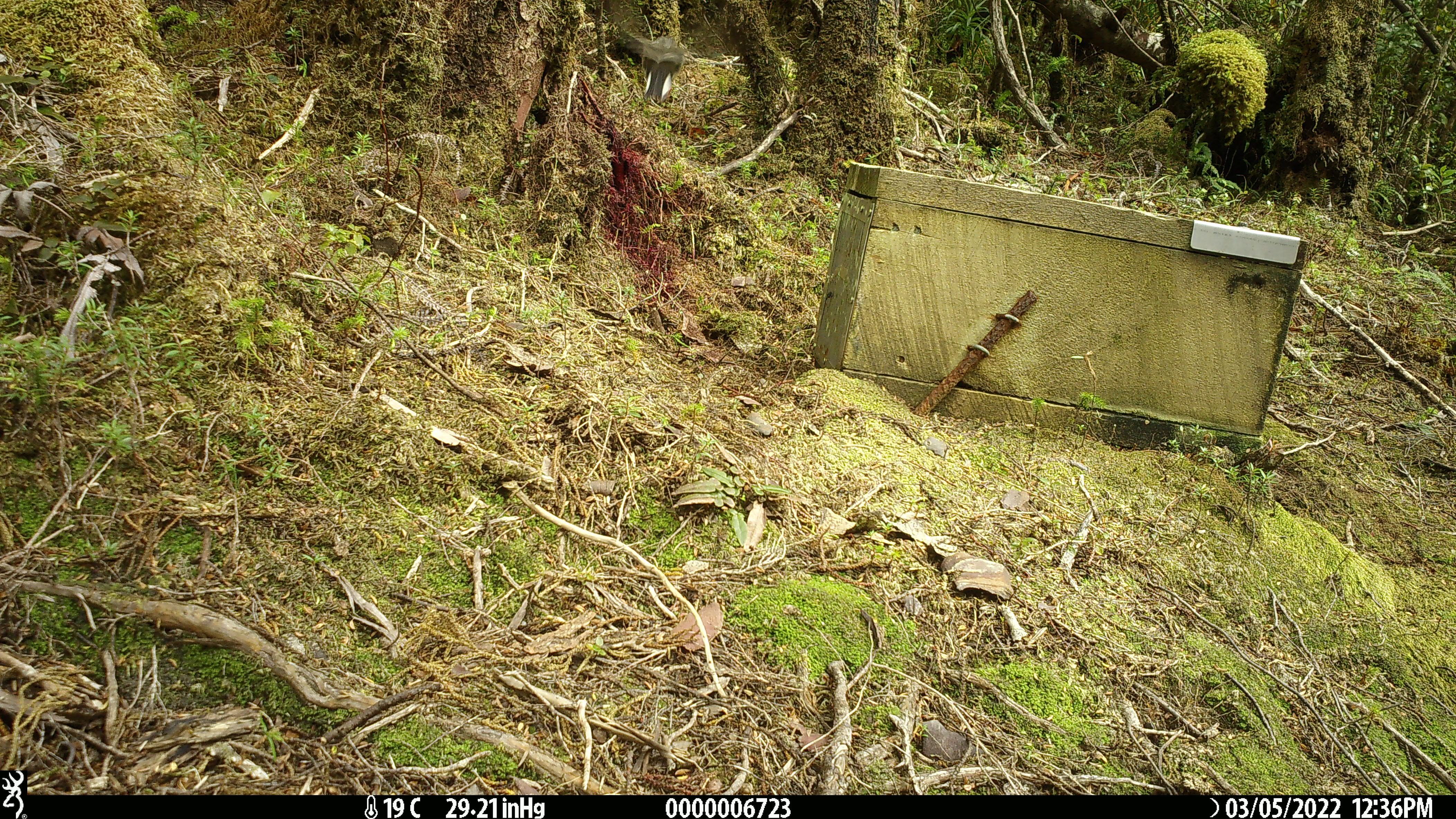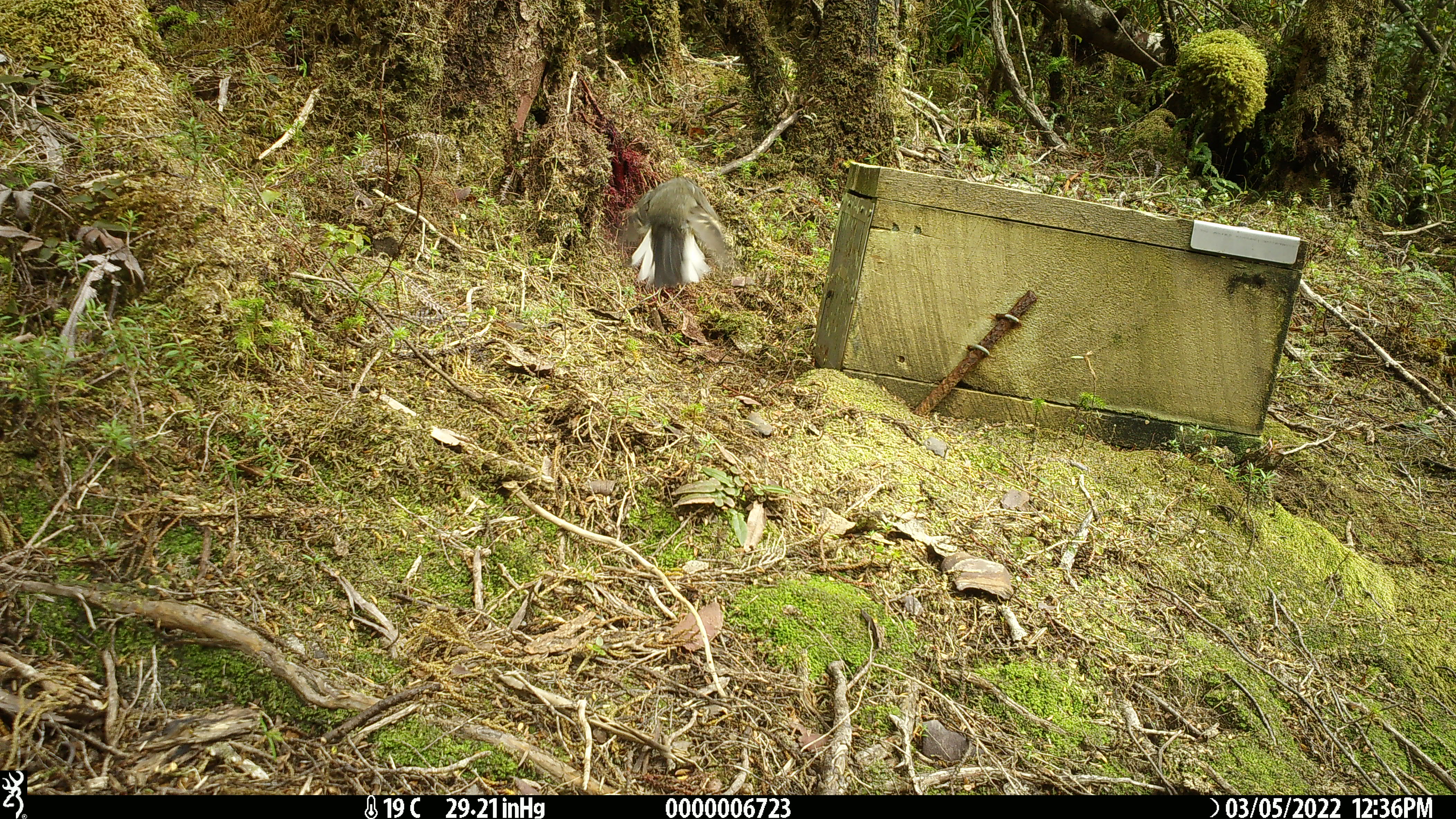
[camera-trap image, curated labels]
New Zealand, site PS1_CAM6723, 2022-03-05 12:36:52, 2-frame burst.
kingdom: Animalia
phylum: Chordata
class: Aves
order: Passeriformes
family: Petroicidae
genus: Petroica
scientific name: Petroica macrocephala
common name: tomtit